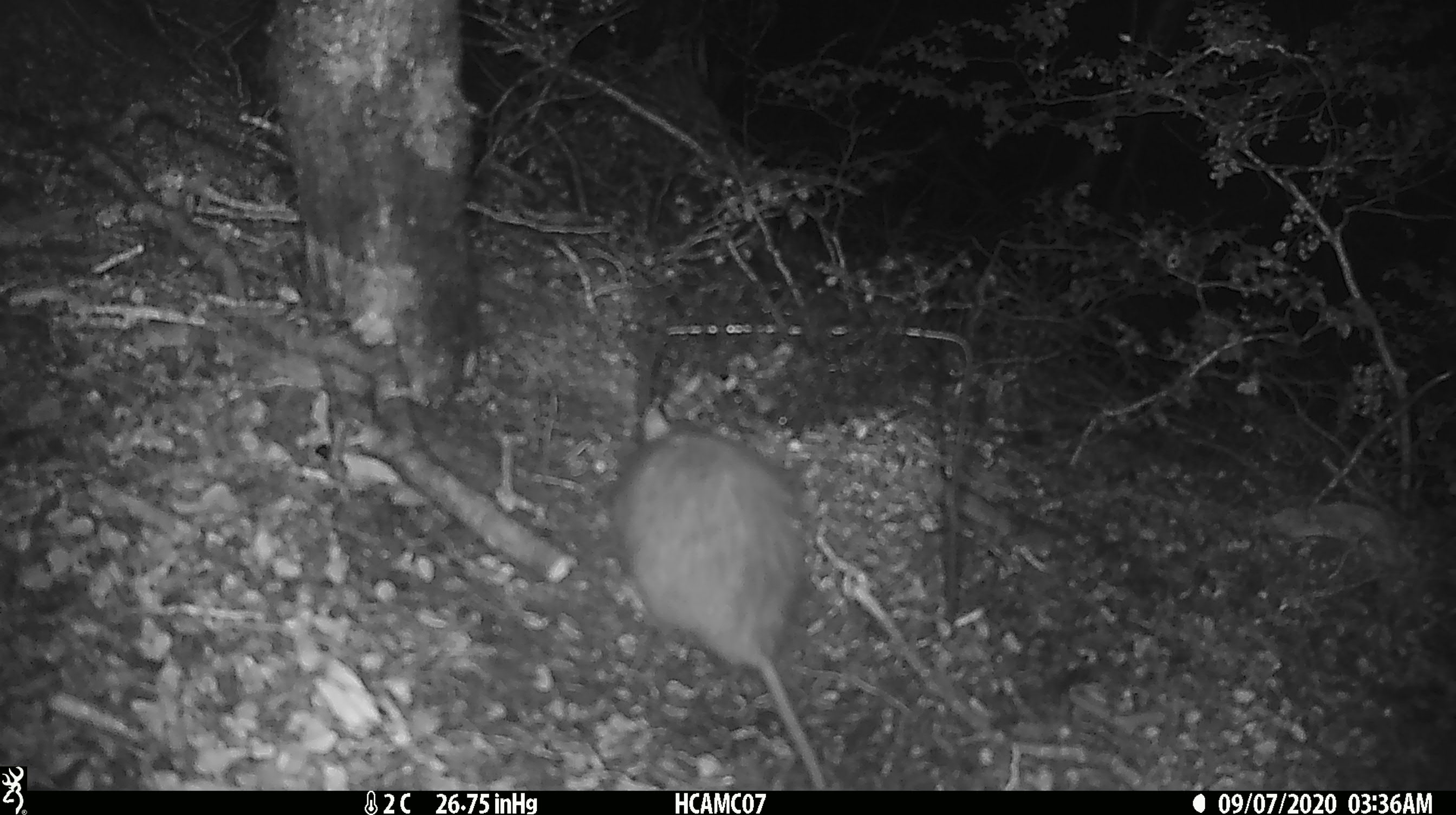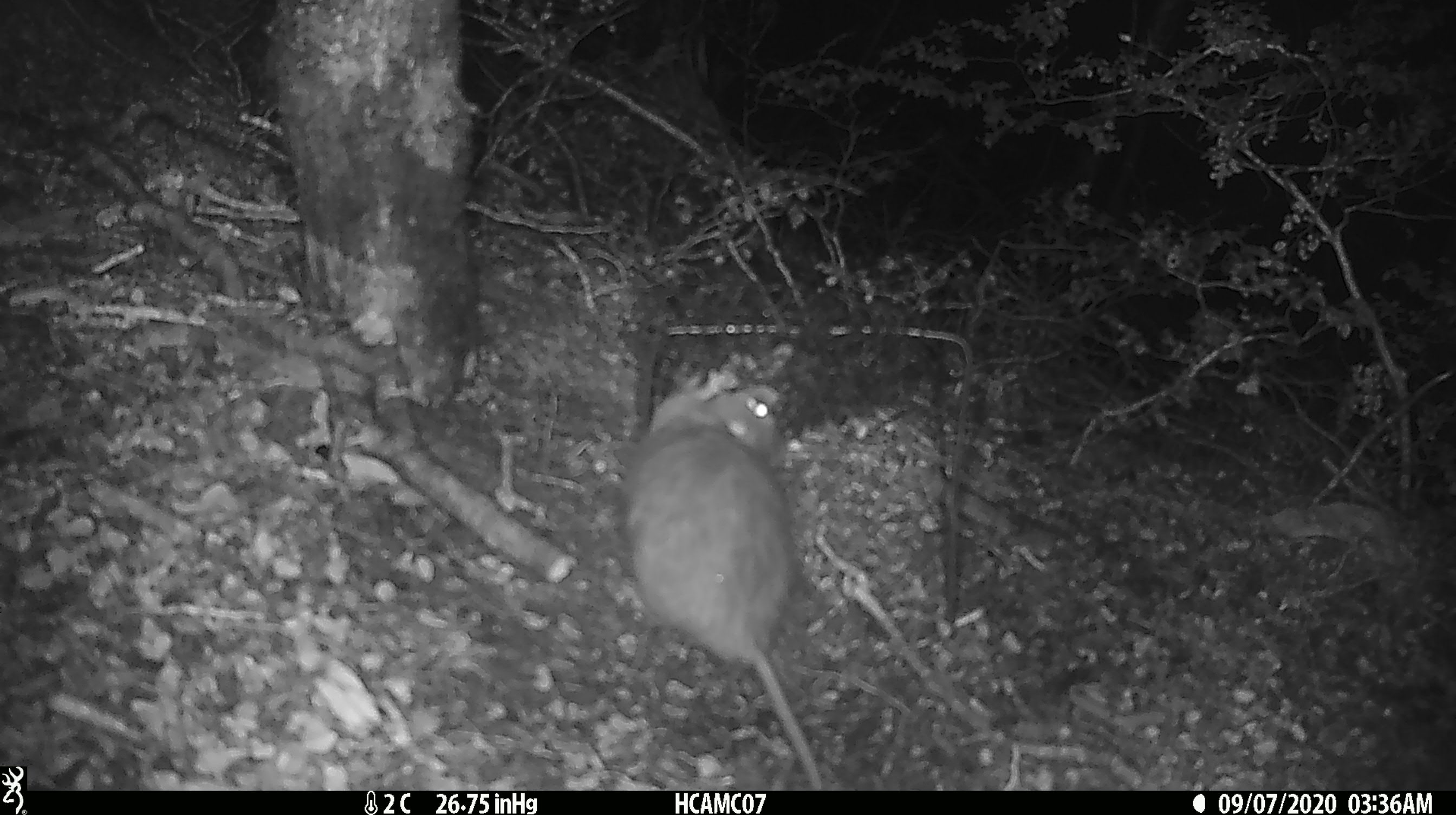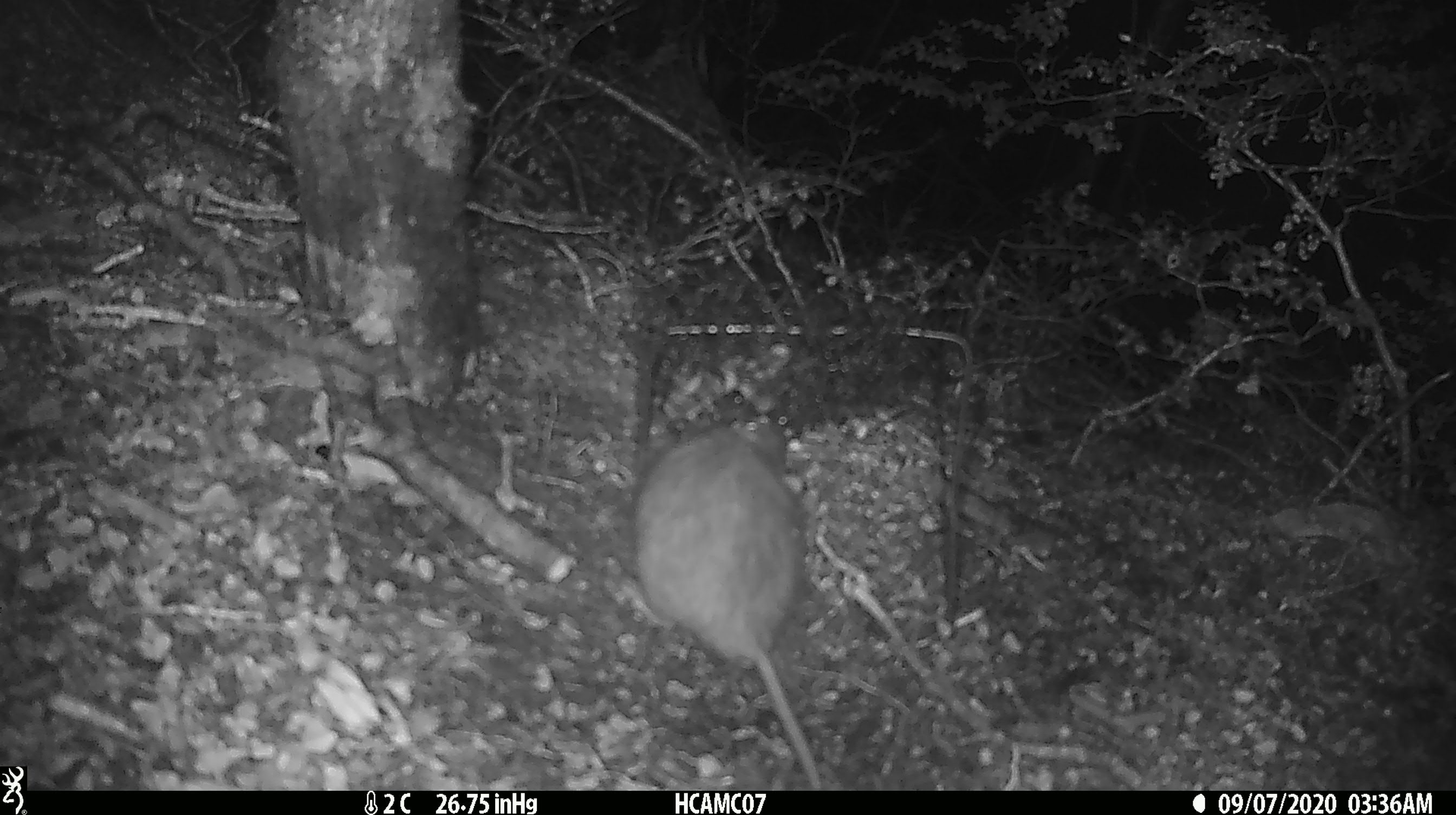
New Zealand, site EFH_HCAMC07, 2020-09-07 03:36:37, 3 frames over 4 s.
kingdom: Animalia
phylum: Chordata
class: Mammalia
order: Rodentia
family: Muridae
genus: Rattus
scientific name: Rattus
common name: rat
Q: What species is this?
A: Rat (Rattus).